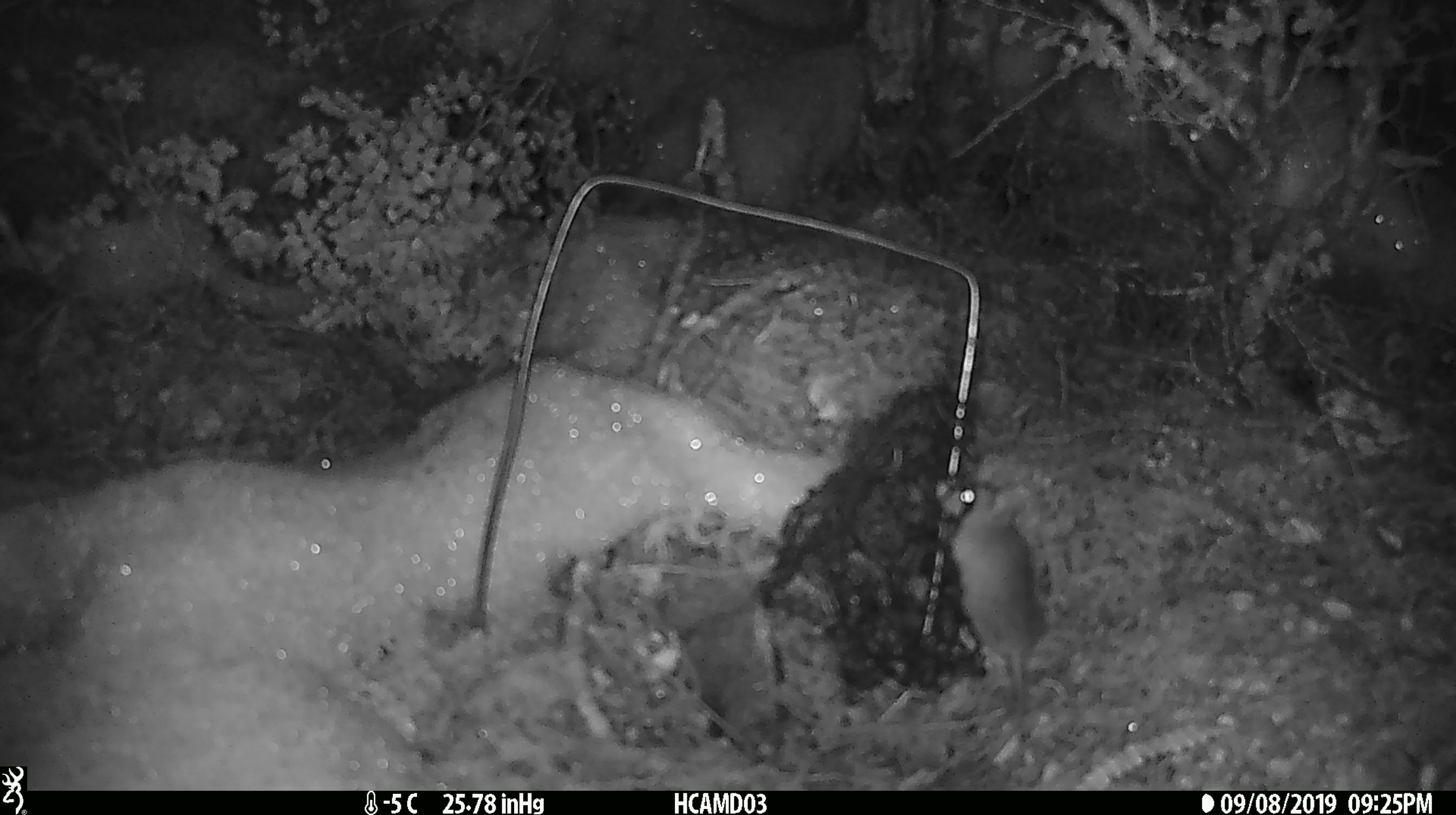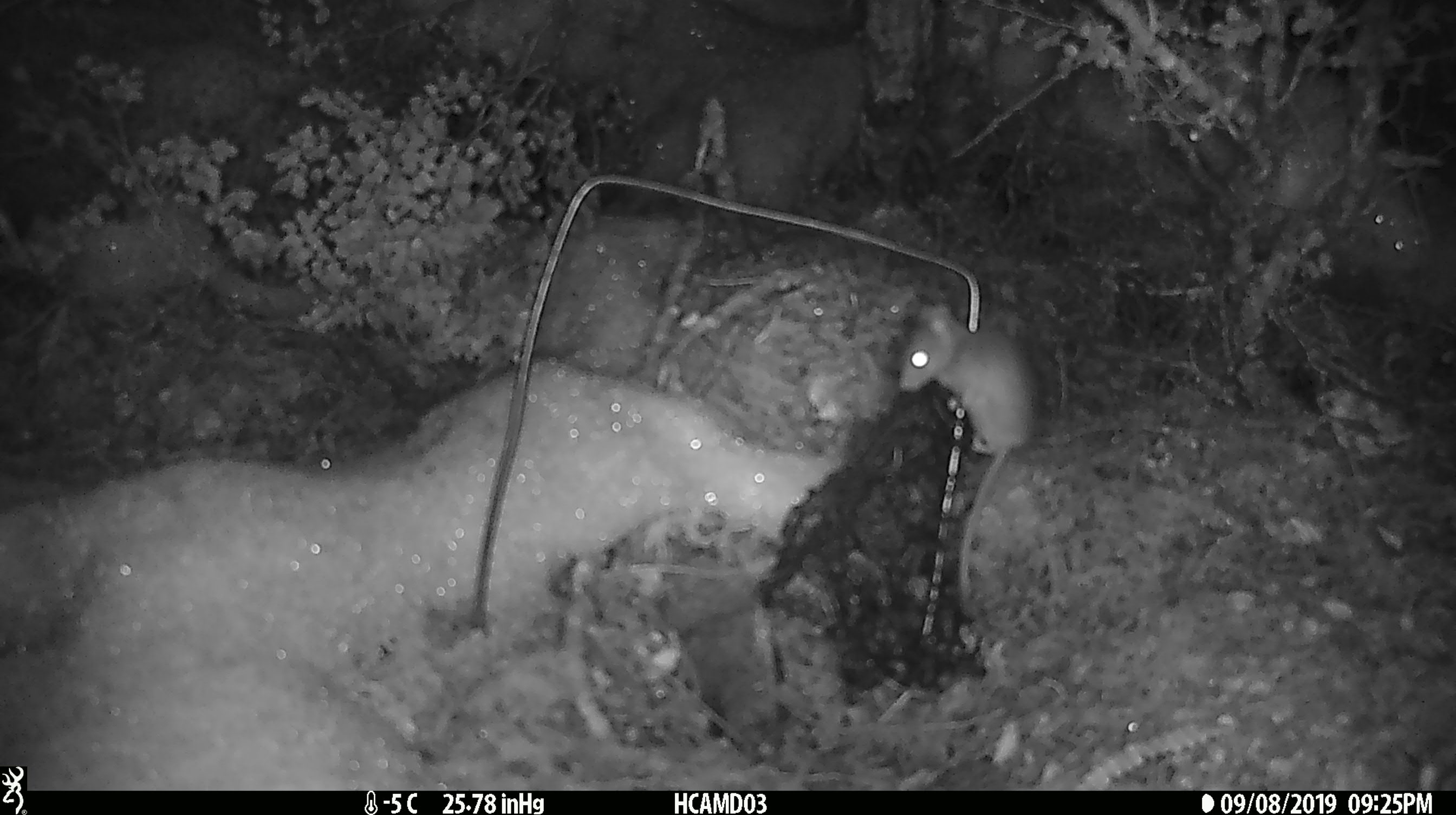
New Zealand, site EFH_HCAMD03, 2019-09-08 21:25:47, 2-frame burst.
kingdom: Animalia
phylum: Chordata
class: Mammalia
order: Rodentia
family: Muridae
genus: Mus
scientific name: Mus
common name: mouse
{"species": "mouse (Mus)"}